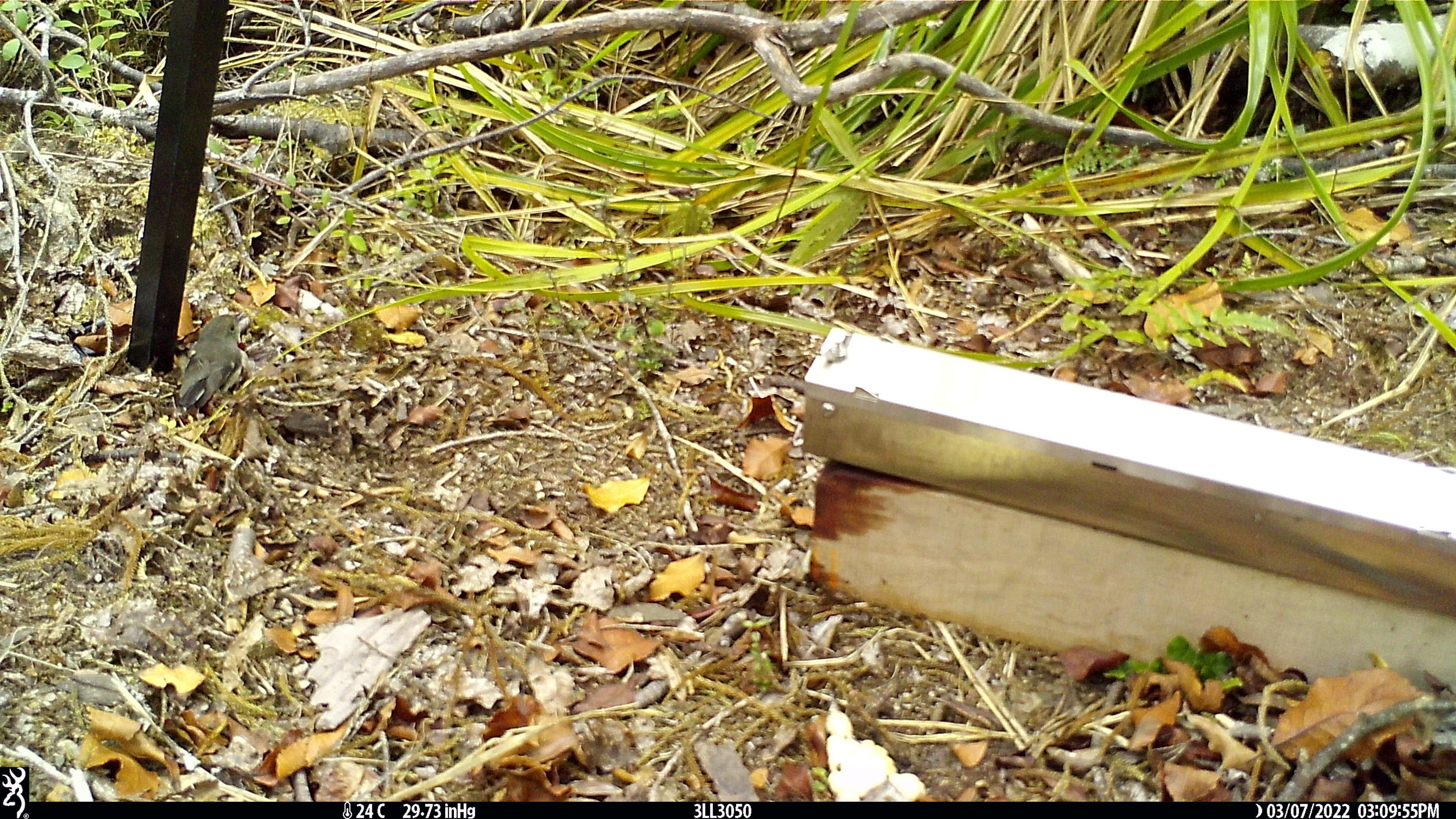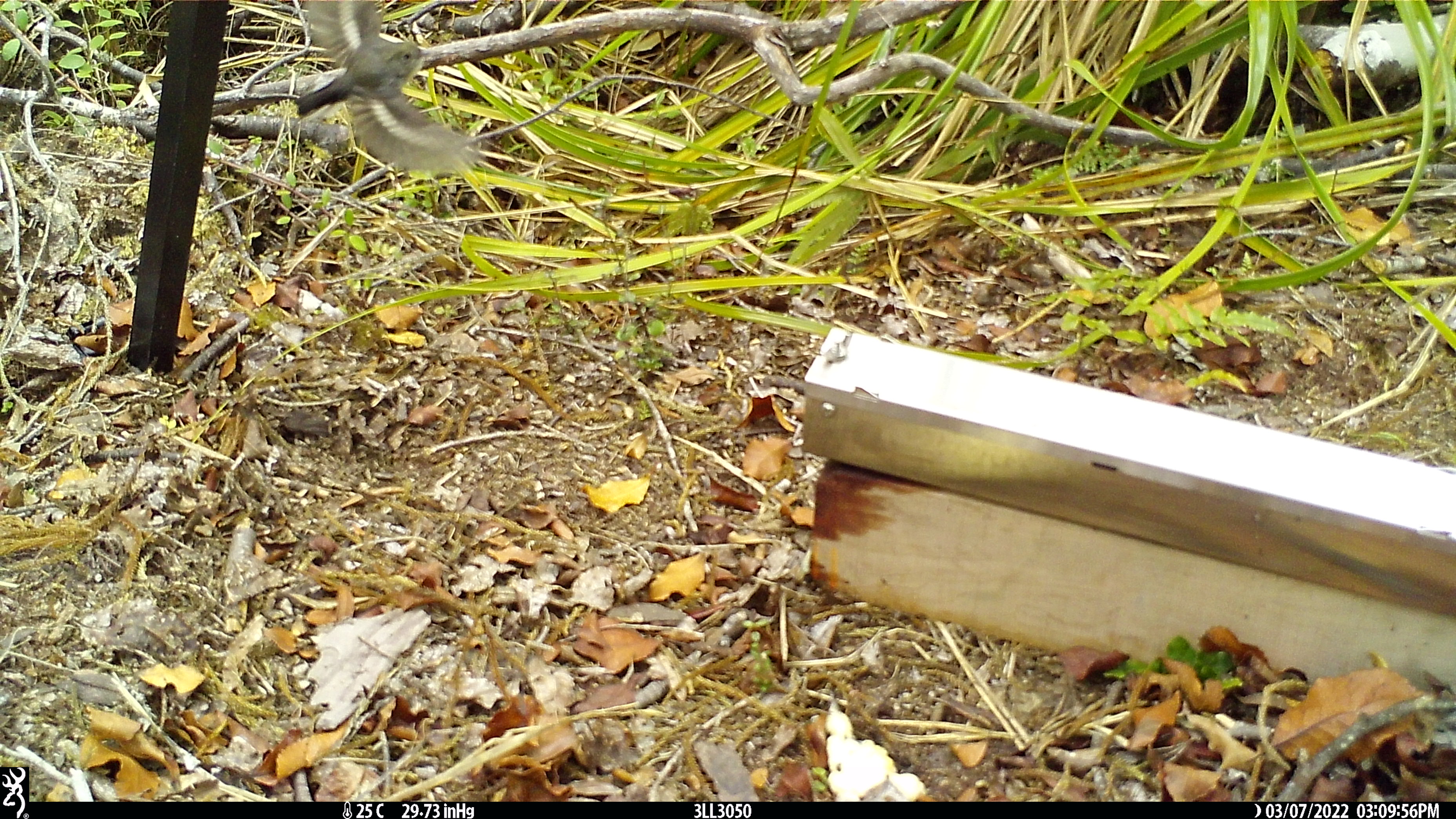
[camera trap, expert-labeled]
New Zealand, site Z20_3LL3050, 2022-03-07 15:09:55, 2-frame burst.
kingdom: Animalia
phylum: Chordata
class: Aves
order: Passeriformes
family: Petroicidae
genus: Petroica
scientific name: Petroica macrocephala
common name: tomtit